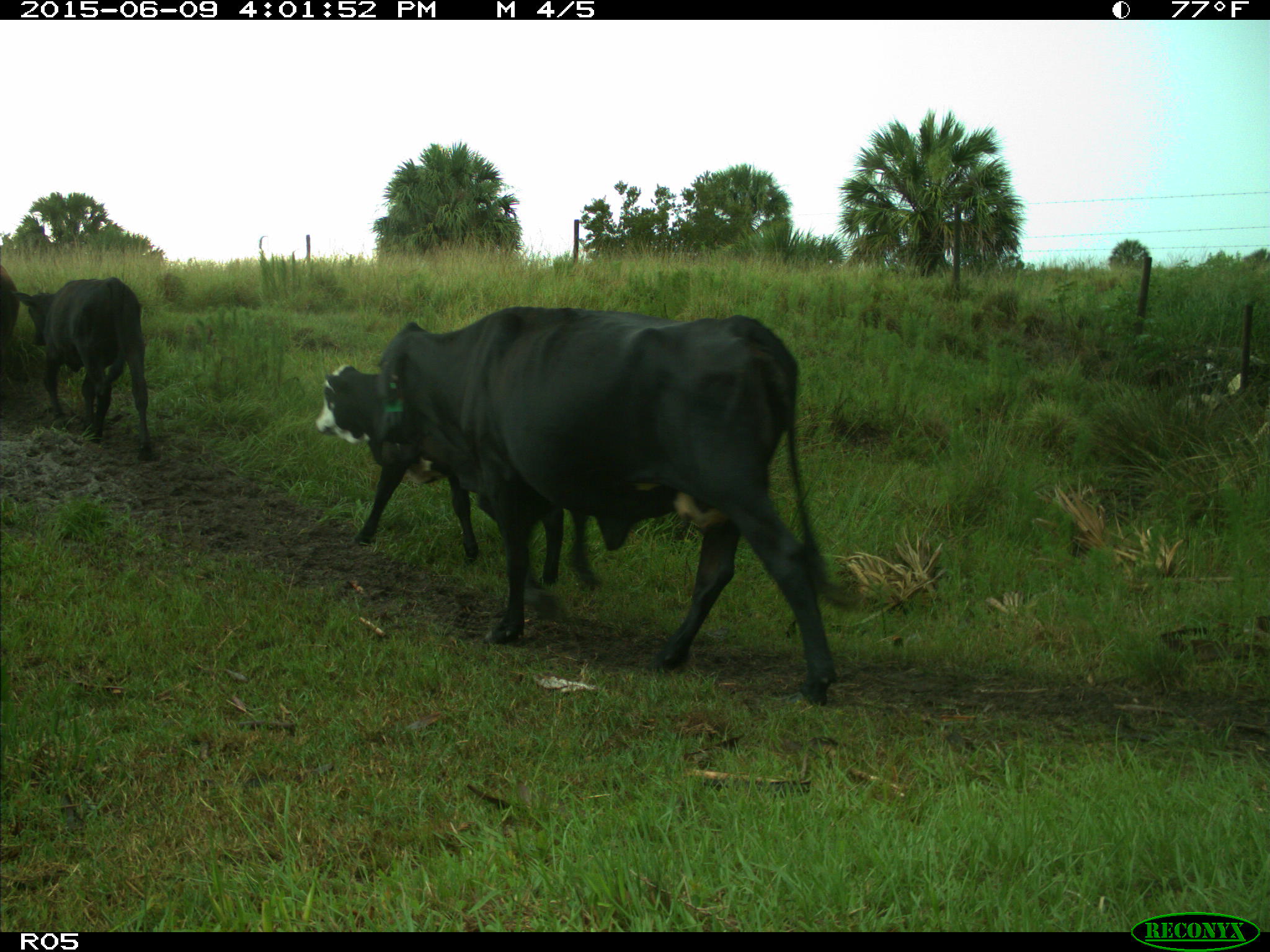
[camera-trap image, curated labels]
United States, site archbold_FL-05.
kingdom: Animalia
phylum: Chordata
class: Mammalia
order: Artiodactyla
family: Bovidae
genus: Bos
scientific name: Bos taurus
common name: domestic cow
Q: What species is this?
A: Bos taurus (domestic cow).